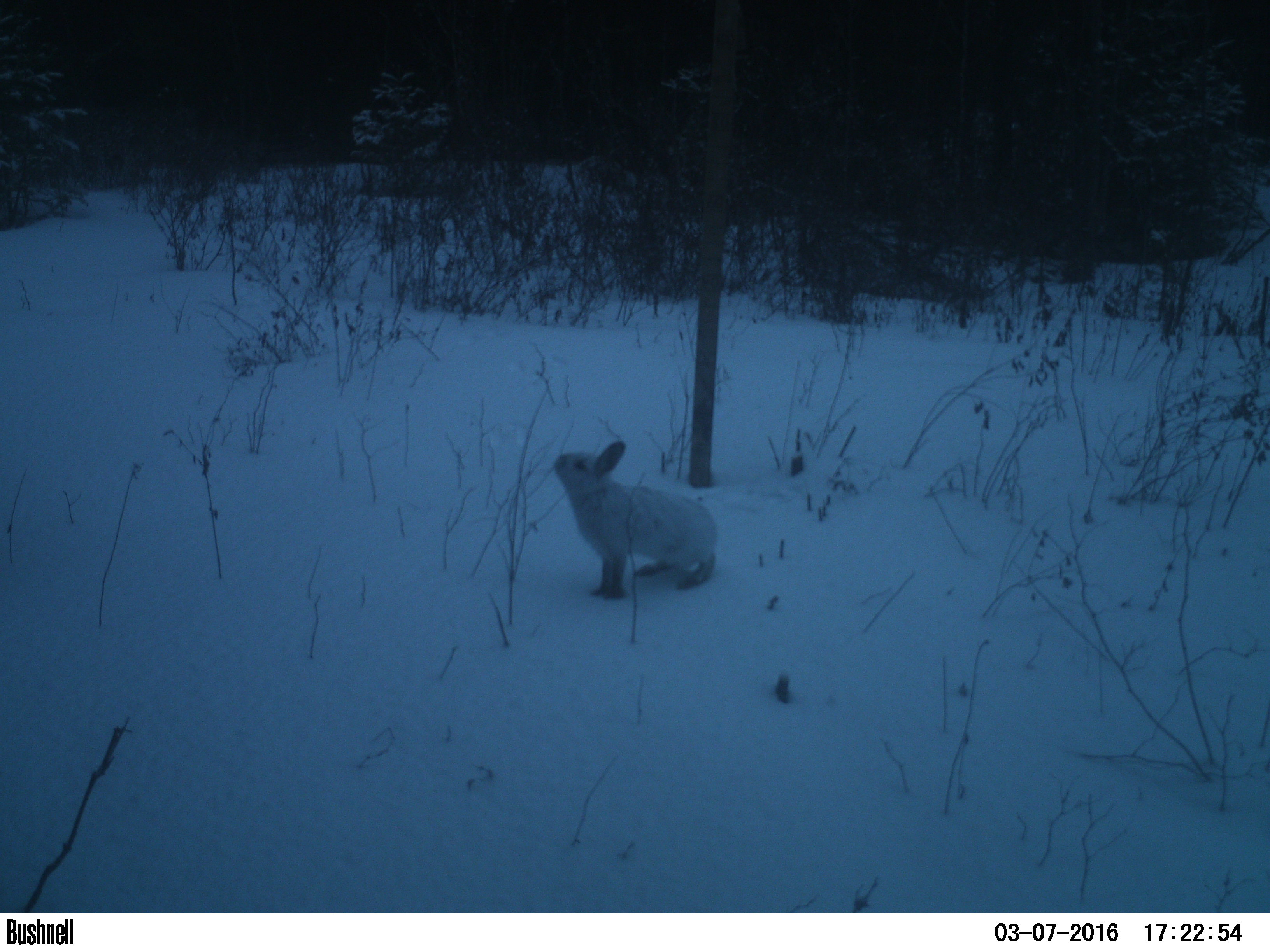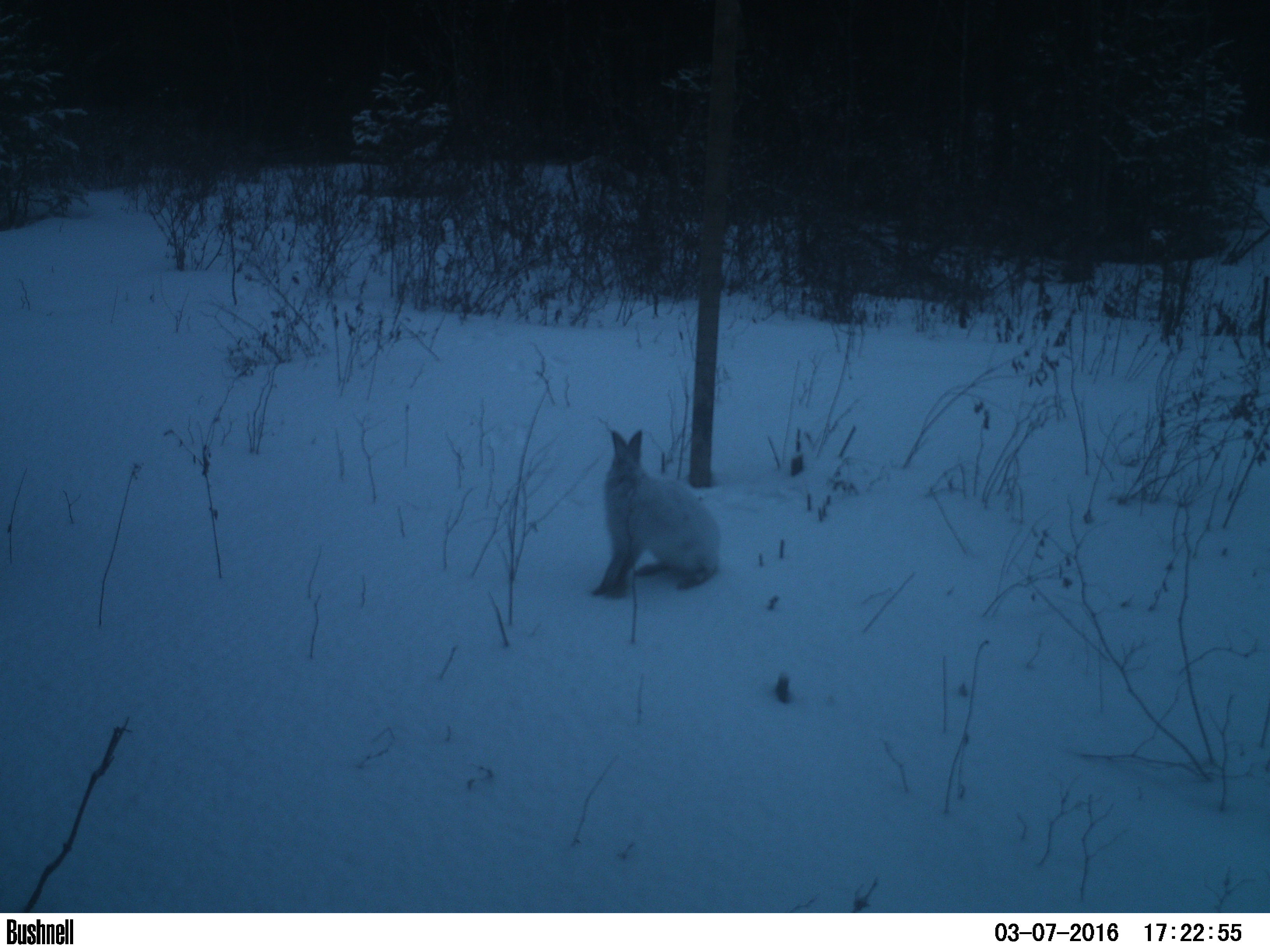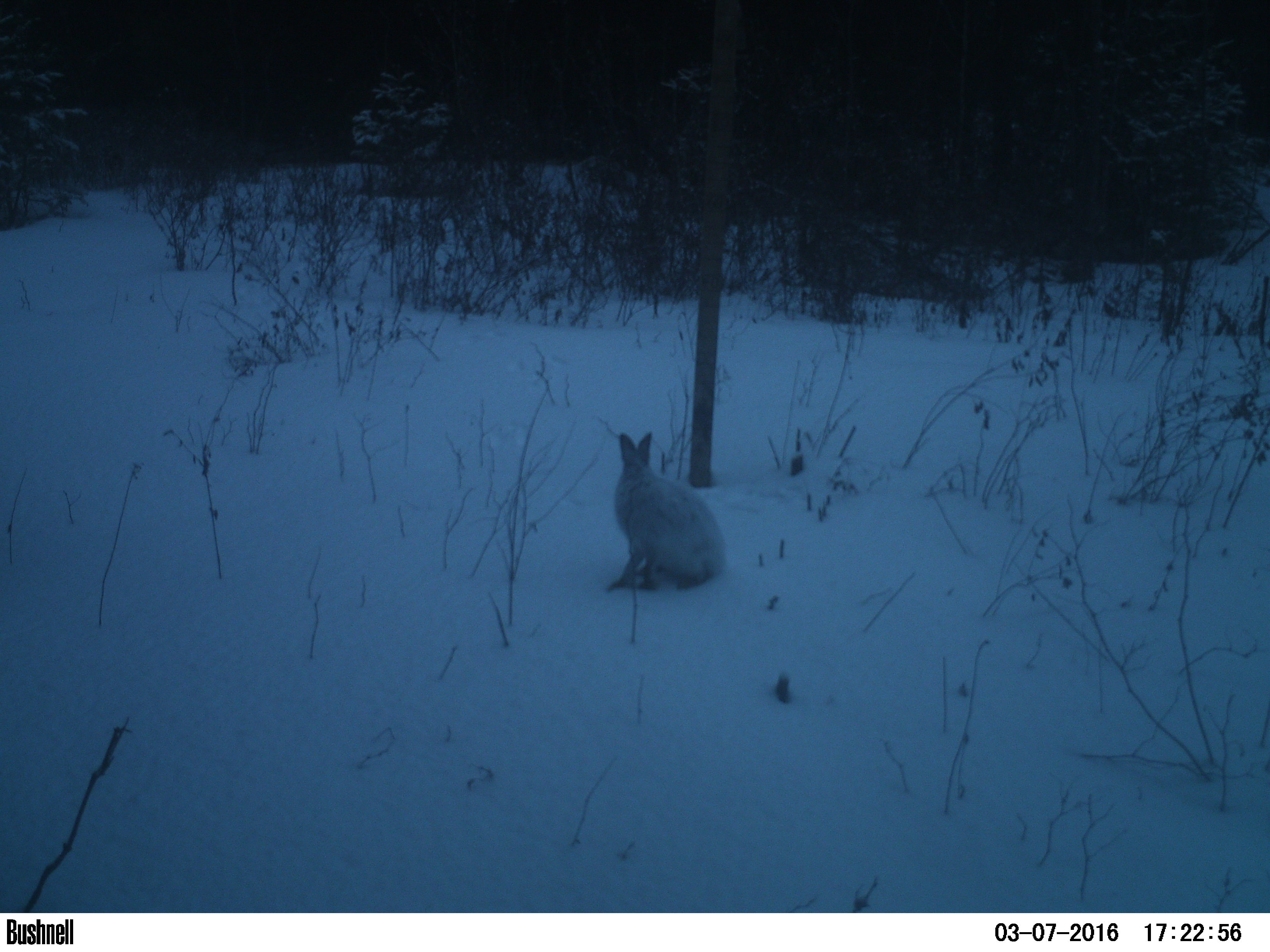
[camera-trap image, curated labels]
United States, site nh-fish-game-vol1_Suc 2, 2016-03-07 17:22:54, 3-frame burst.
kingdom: Animalia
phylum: Chordata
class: Mammalia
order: Lagomorpha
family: Leporidae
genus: Lepus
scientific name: Lepus americanus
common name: snowshoe hare